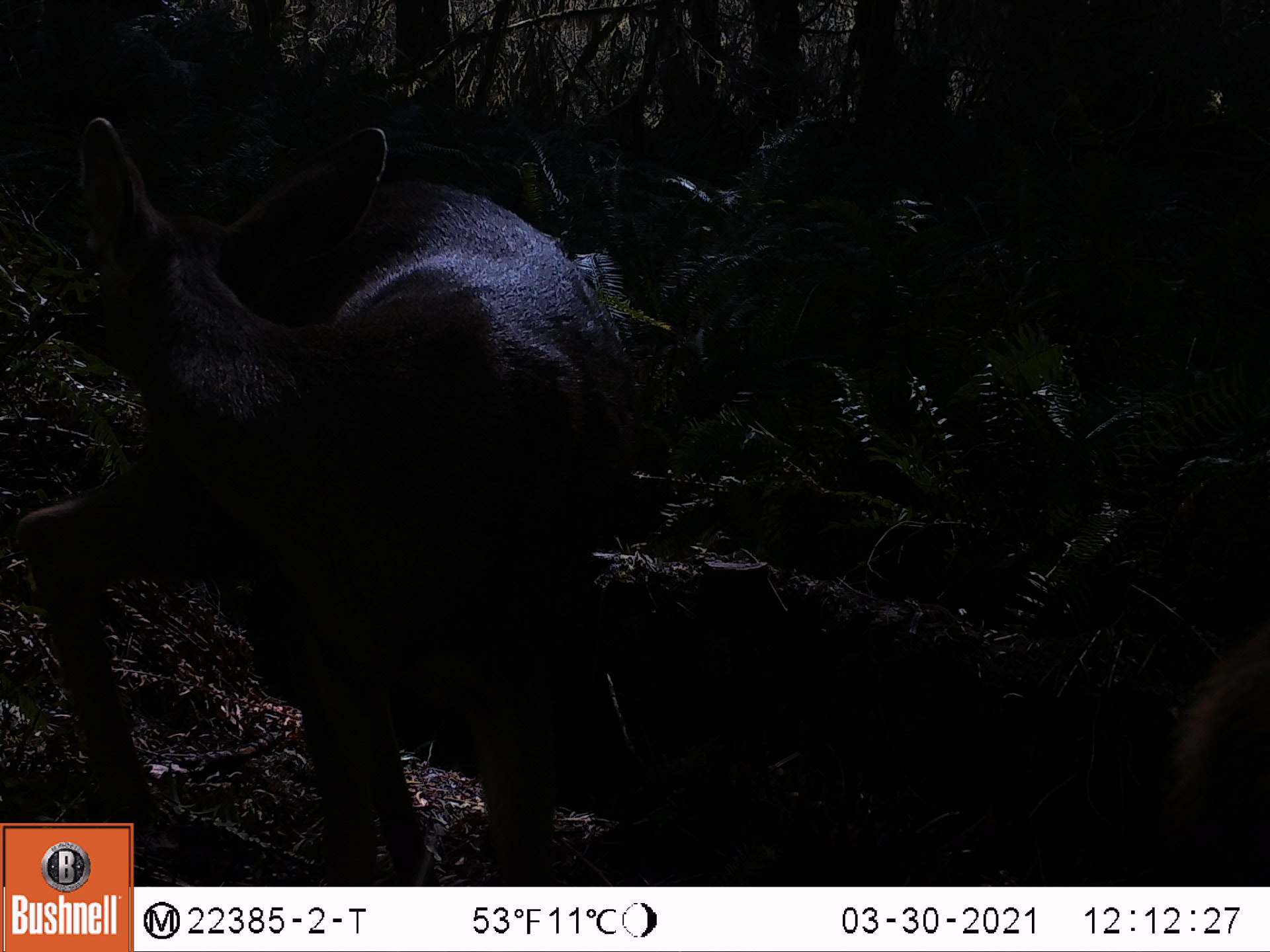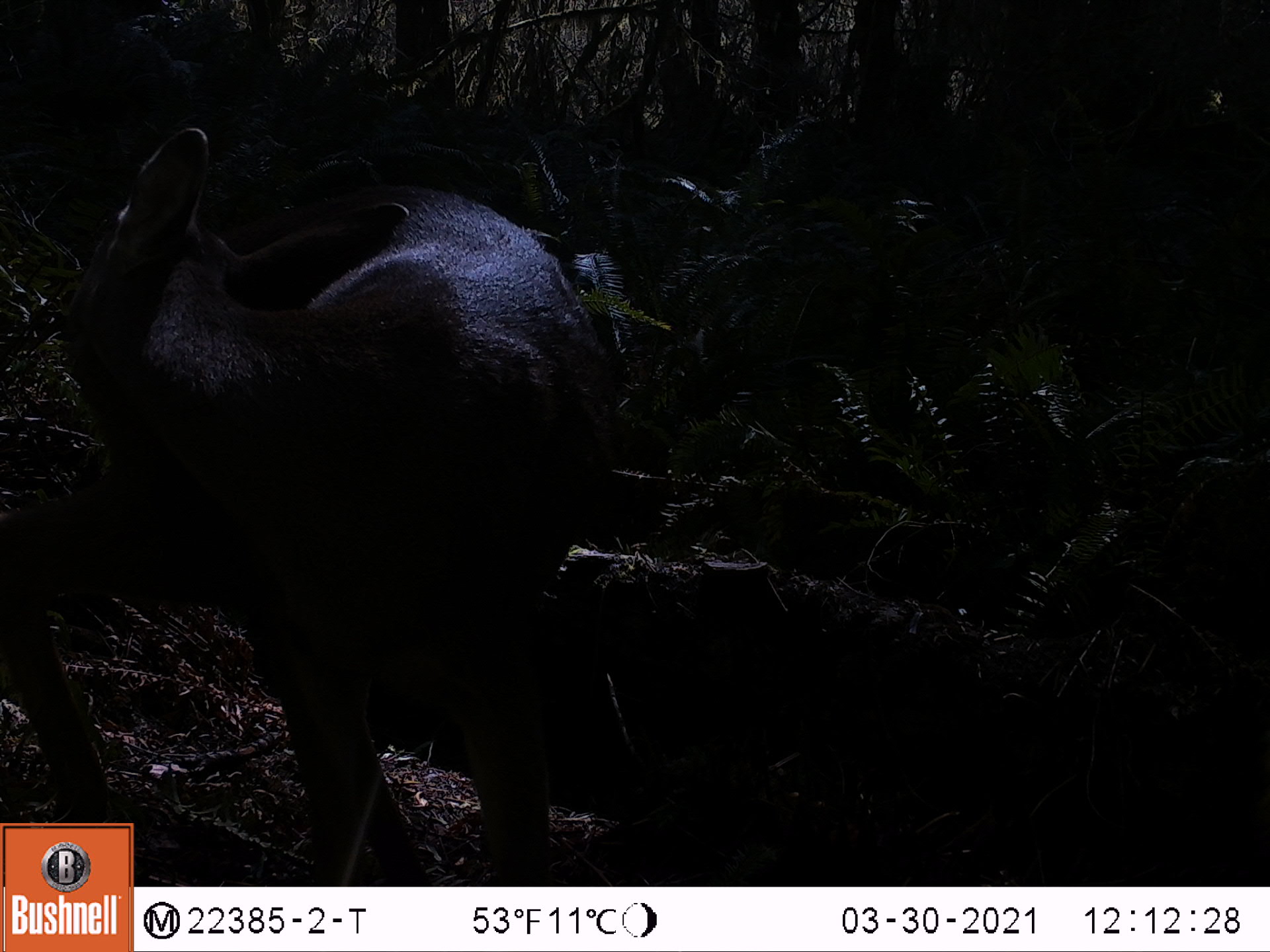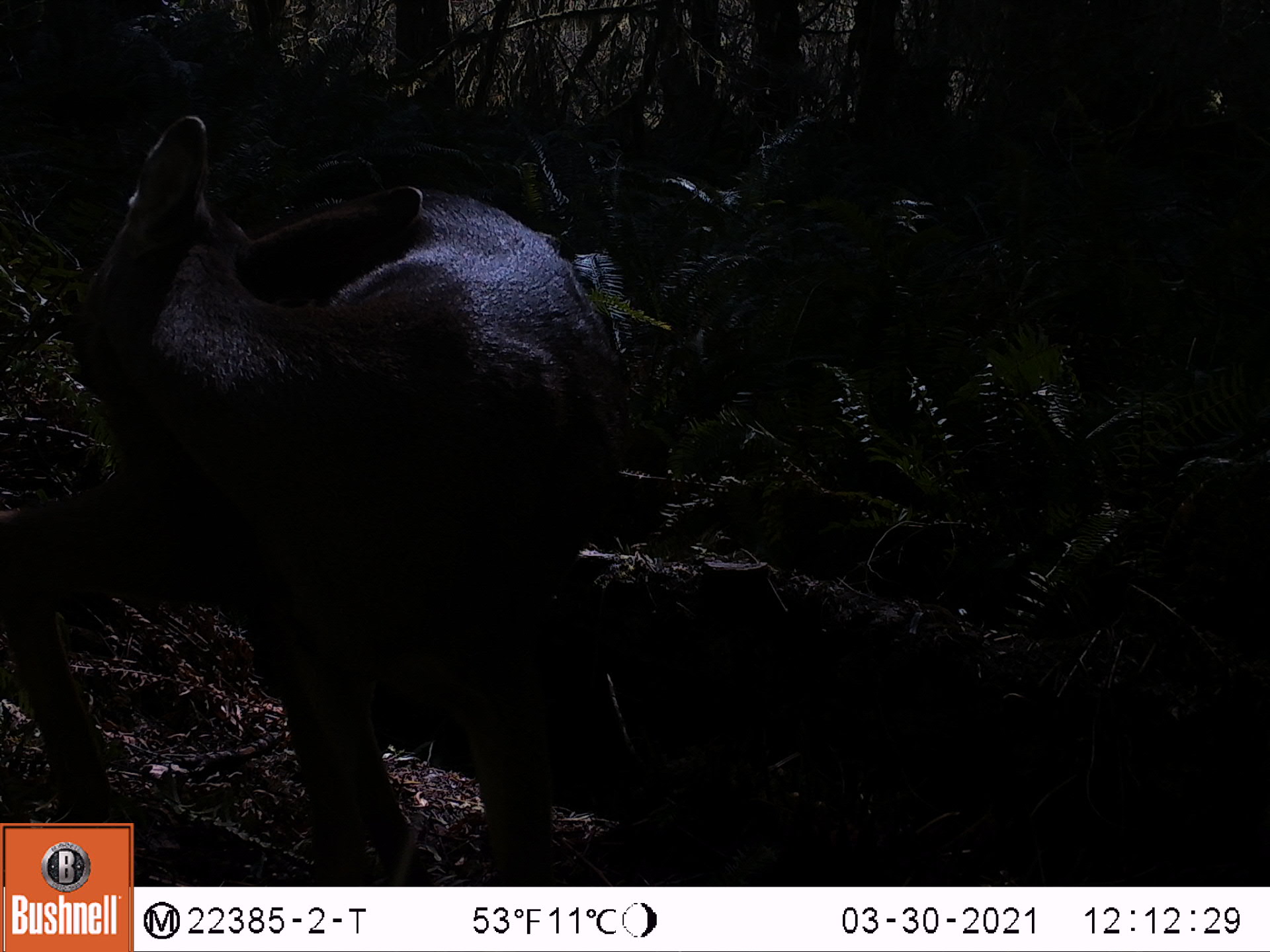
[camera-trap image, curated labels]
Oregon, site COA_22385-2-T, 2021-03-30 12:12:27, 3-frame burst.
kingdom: Animalia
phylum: Chordata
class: Mammalia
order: Artiodactyla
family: Cervidae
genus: Odocoileus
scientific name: Odocoileus hemionus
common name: black-tailed deer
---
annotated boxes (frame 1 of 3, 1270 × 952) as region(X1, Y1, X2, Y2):
black-tailed deer: region(1, 101, 645, 818)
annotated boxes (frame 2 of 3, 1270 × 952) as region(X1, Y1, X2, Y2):
black-tailed deer: region(1, 115, 611, 815)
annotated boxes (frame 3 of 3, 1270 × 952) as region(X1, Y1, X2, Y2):
black-tailed deer: region(3, 113, 625, 819)